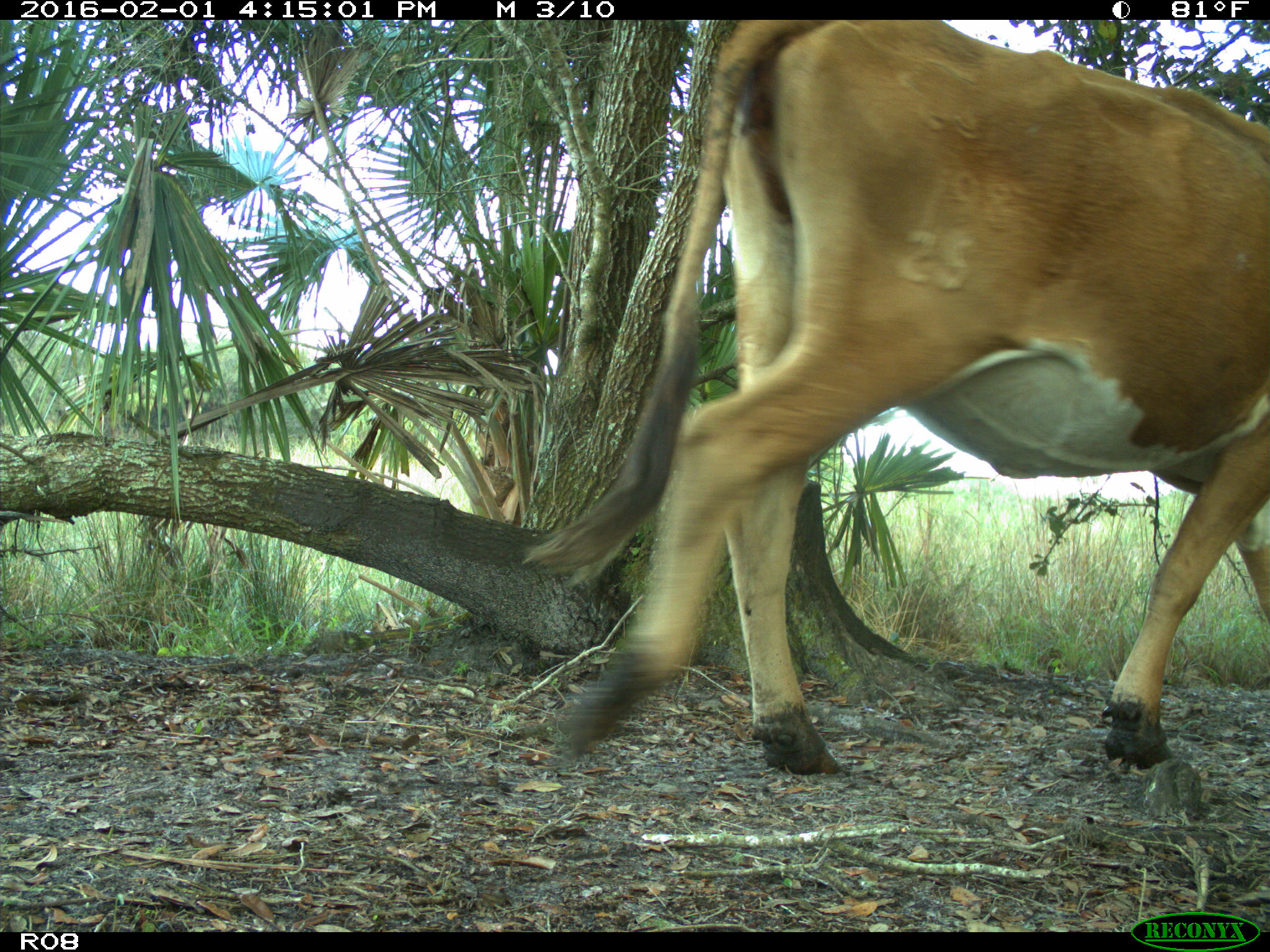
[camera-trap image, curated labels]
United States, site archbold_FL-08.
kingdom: Animalia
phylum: Chordata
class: Mammalia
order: Artiodactyla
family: Bovidae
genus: Bos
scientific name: Bos taurus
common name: domestic cow